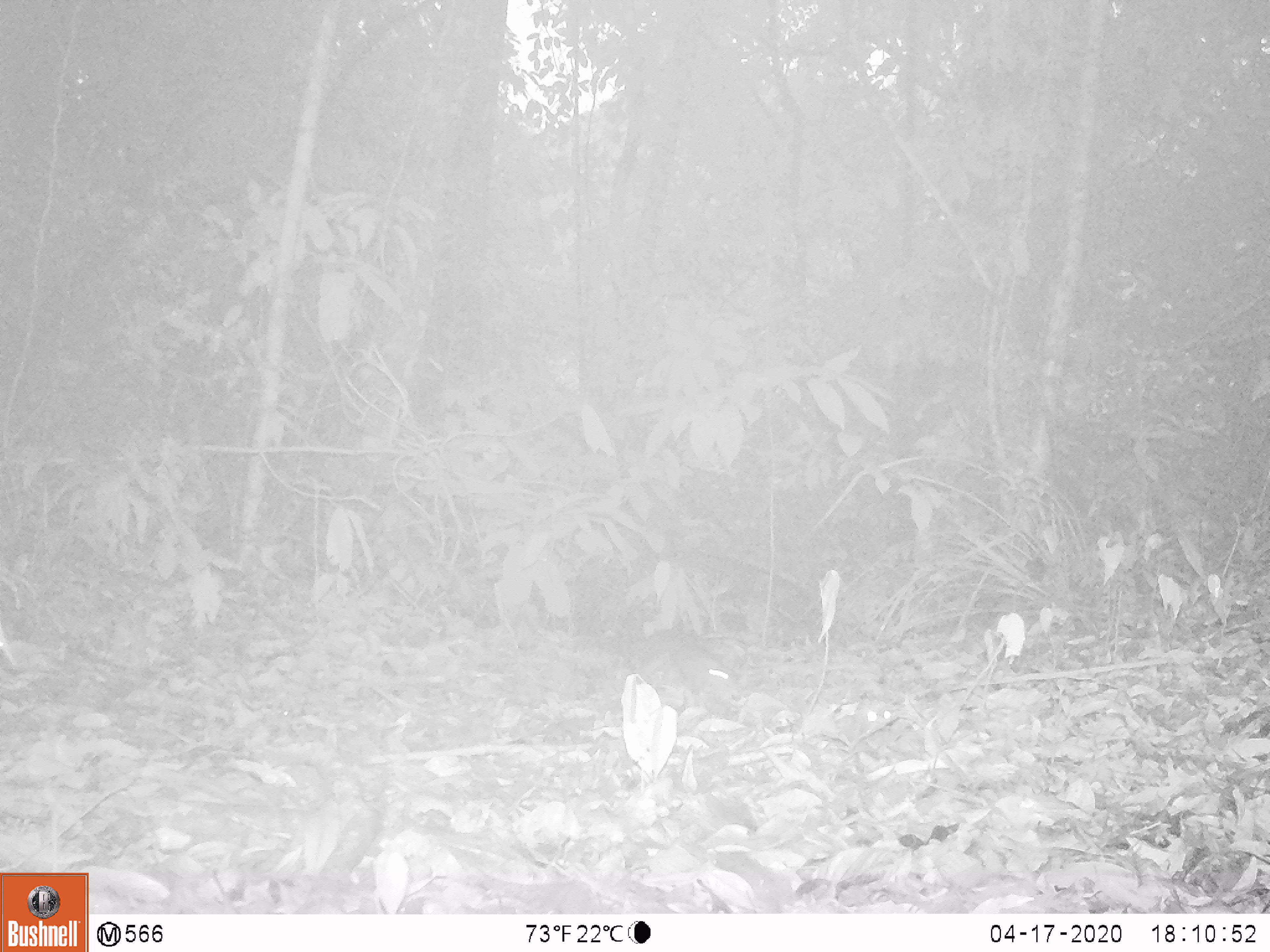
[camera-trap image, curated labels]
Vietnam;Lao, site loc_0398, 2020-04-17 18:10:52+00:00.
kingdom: Animalia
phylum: Chordata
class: Mammalia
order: Rodentia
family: Sciuridae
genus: Dremomys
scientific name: Dremomys rufigenis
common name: red-cheeked squirrel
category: red cheeked squirrel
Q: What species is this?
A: Red cheeked squirrel (red-cheeked squirrel) (Dremomys rufigenis).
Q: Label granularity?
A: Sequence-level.